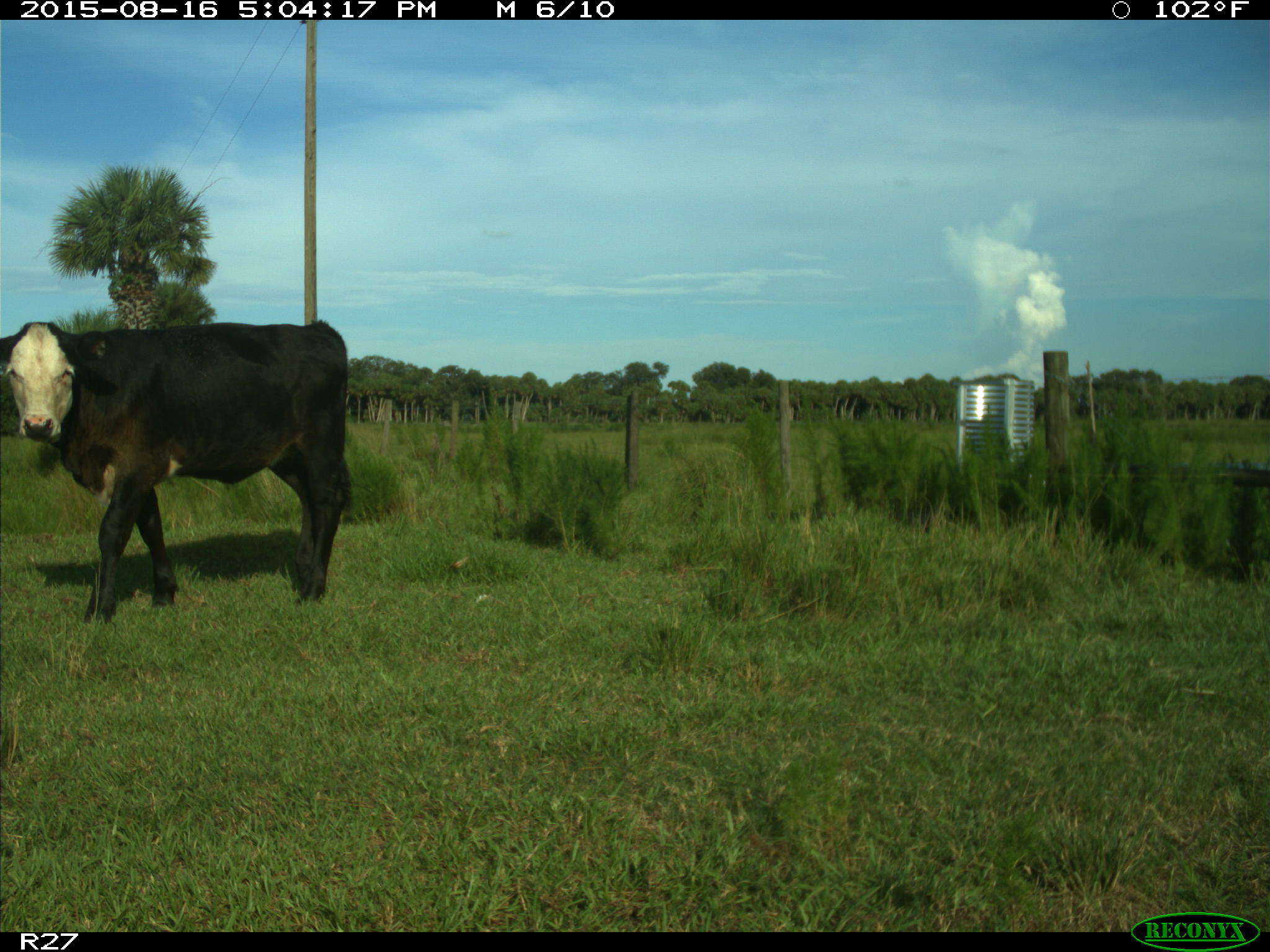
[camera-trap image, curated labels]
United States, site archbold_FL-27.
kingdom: Animalia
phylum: Chordata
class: Mammalia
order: Artiodactyla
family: Bovidae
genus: Bos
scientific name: Bos taurus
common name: domestic cow